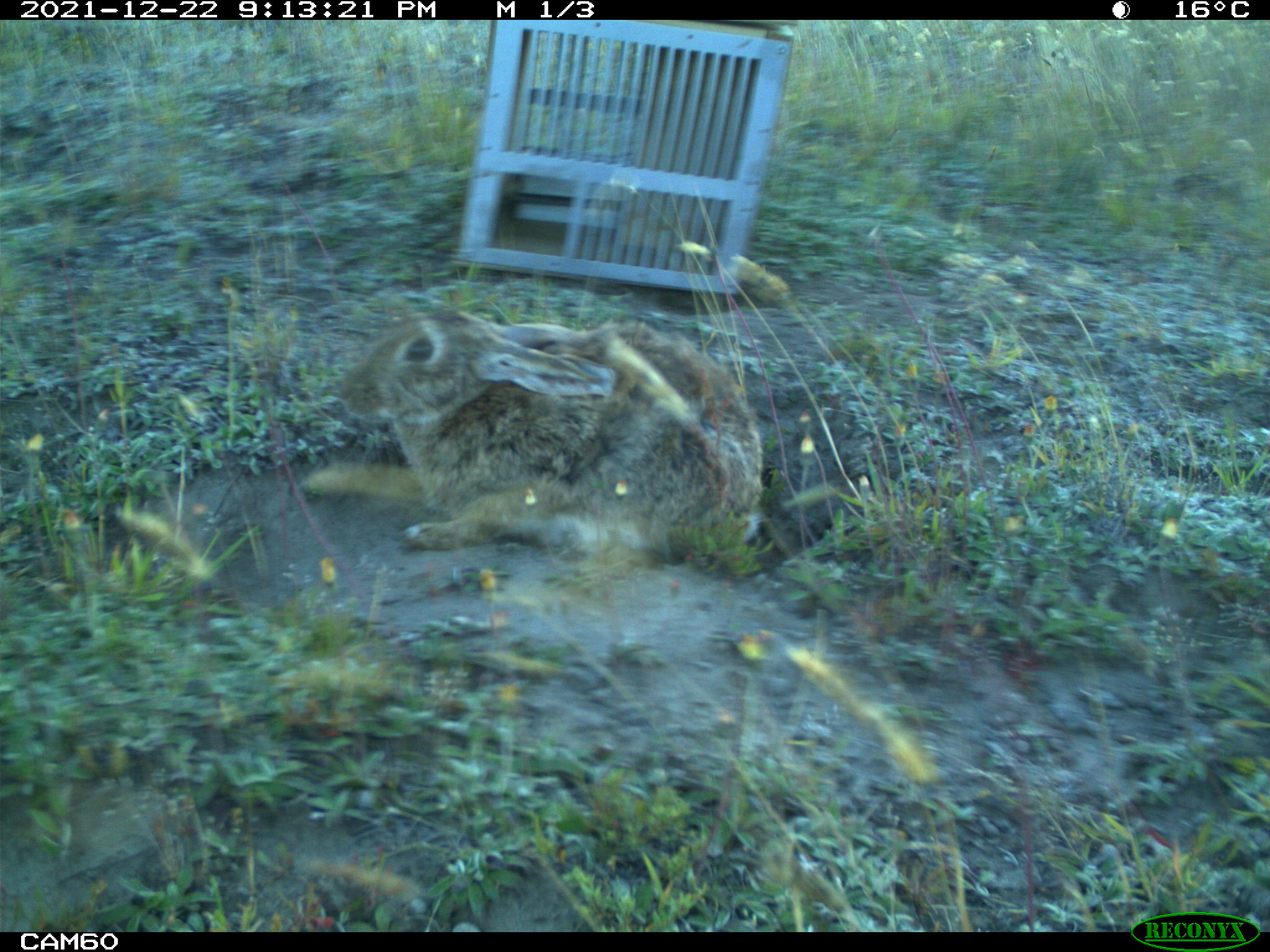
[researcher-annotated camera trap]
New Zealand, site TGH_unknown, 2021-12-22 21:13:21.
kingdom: Animalia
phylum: Chordata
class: Mammalia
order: Lagomorpha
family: Leporidae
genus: Oryctolagus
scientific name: Oryctolagus cuniculus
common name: european rabbit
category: rabbit